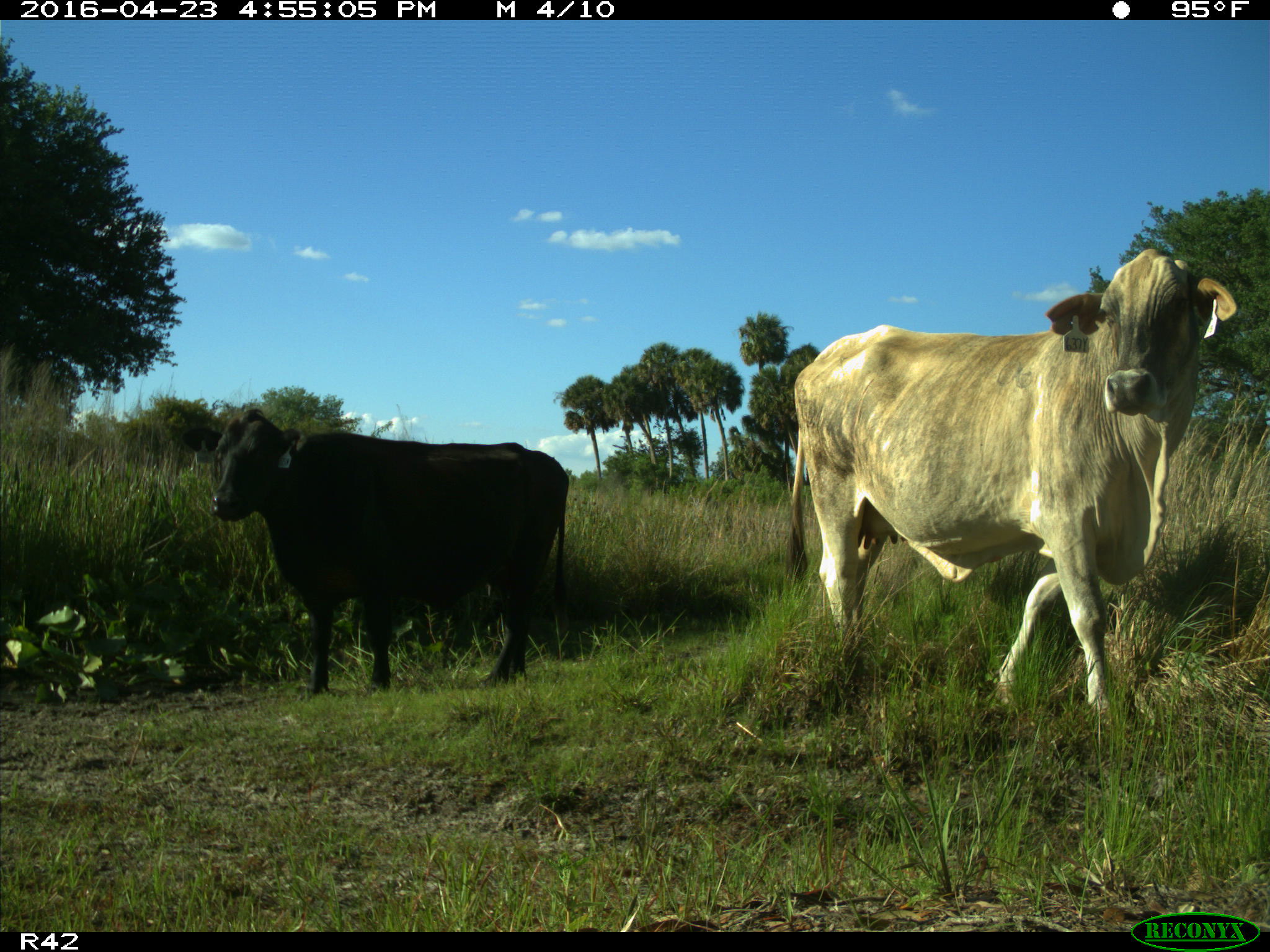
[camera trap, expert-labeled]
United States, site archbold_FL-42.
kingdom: Animalia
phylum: Chordata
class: Mammalia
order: Artiodactyla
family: Bovidae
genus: Bos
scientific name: Bos taurus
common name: domestic cow